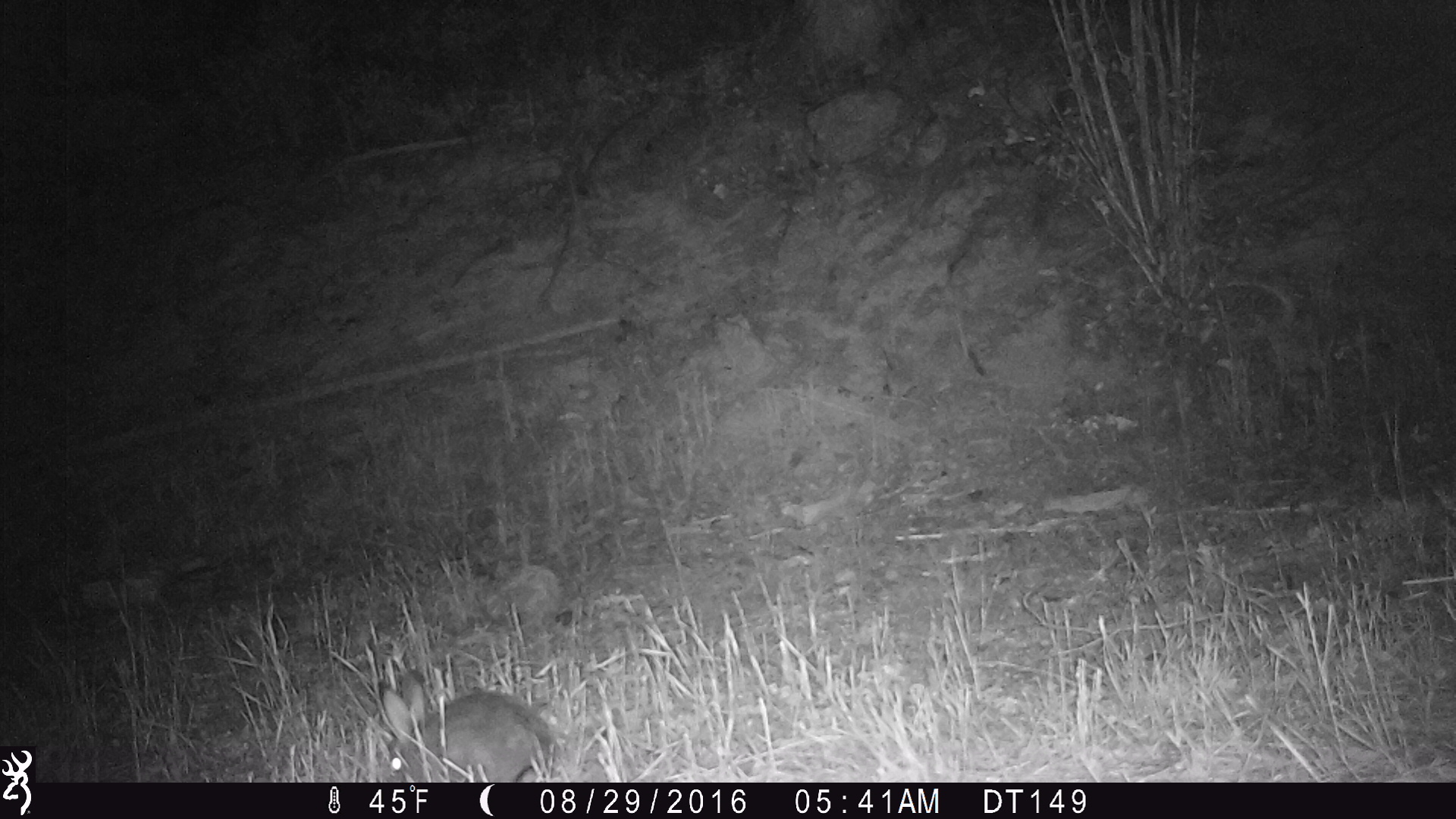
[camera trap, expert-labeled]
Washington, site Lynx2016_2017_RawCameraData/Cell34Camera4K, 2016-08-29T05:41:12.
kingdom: Animalia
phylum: Chordata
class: Mammalia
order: Lagomorpha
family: Leporidae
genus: Lepus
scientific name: Lepus americanus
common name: snowshoe hare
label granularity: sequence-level